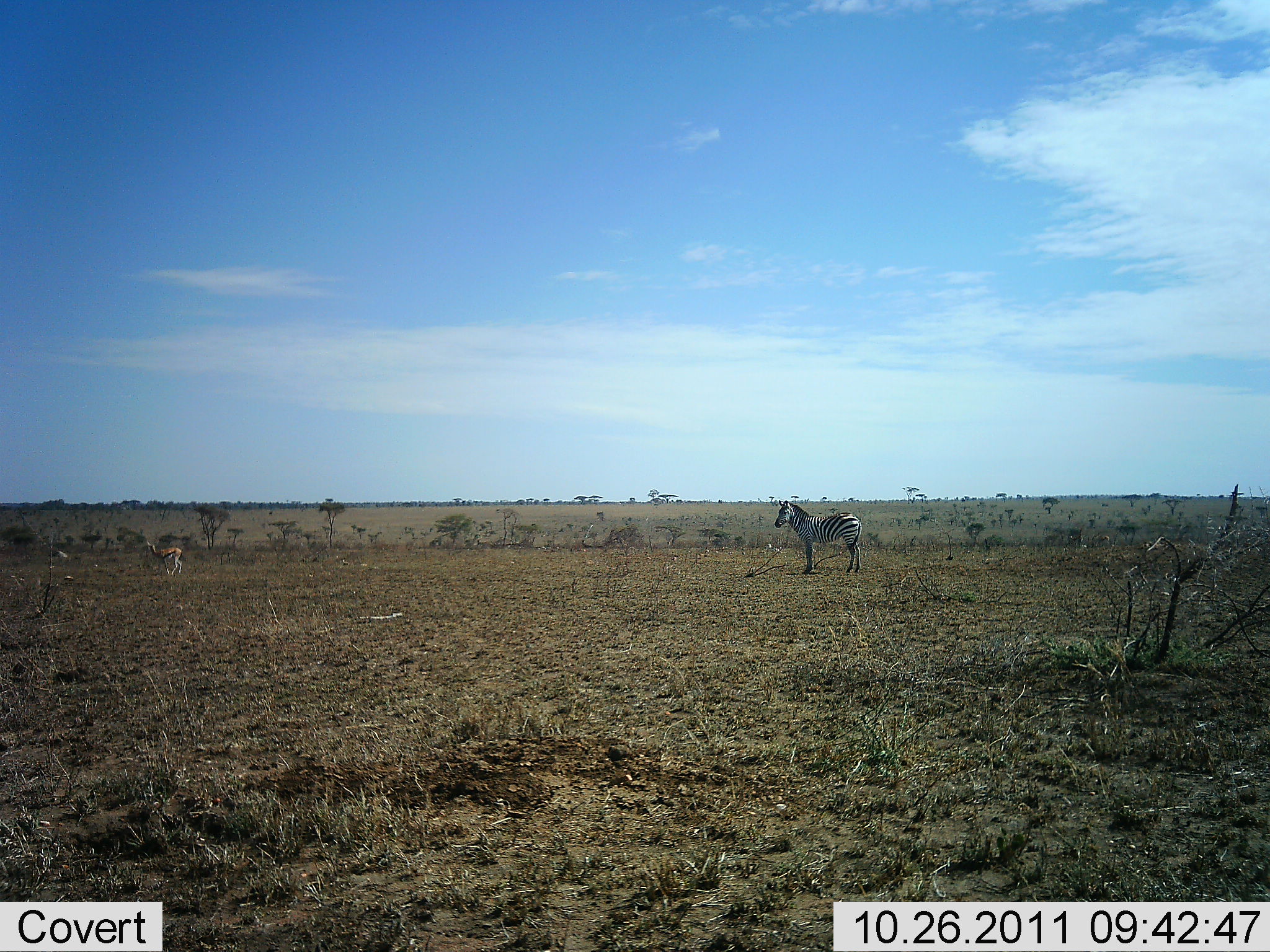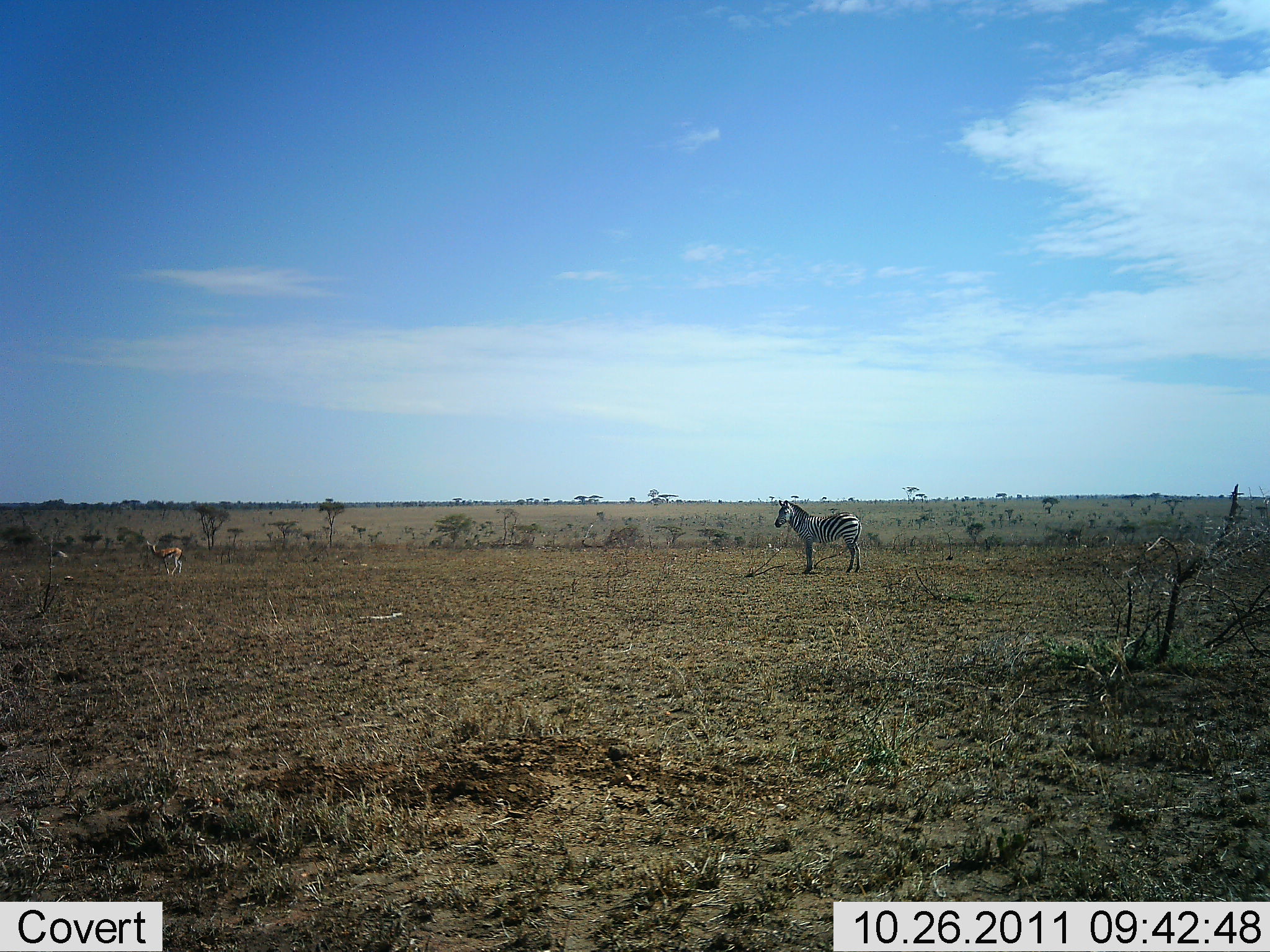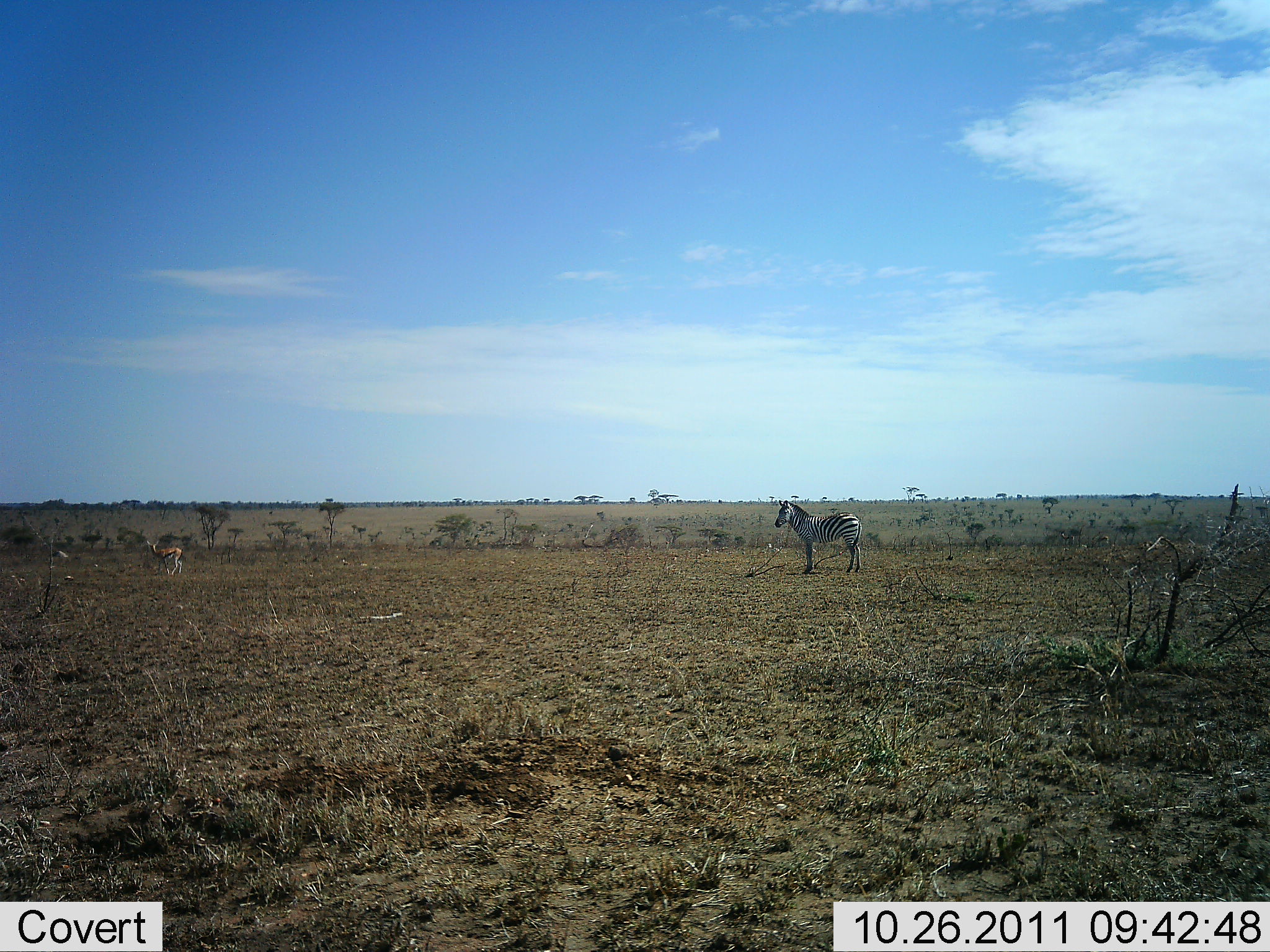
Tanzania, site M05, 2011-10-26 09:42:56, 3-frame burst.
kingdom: Animalia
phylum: Chordata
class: Mammalia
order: Artiodactyla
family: Bovidae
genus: Eudorcas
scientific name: Eudorcas thomsonii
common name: thomson's gazelle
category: gazellethomsons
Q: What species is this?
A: Gazellethomsons (thomson's gazelle) (Eudorcas thomsonii).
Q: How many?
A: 1.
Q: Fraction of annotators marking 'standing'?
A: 80%.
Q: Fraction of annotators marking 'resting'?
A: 0%.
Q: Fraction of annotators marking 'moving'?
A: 10%.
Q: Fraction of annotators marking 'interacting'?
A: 0%.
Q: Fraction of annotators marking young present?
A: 0%.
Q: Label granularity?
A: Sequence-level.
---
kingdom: Animalia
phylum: Chordata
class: Mammalia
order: Perissodactyla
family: Equidae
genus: Equus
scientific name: Equus quagga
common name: plains zebra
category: zebra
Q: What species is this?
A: Zebra (plains zebra) (Equus quagga).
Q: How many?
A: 1.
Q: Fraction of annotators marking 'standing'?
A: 100%.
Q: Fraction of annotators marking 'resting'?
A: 0%.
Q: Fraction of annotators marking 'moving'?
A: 0%.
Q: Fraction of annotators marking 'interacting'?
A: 0%.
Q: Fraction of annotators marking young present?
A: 8%.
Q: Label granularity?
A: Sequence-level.